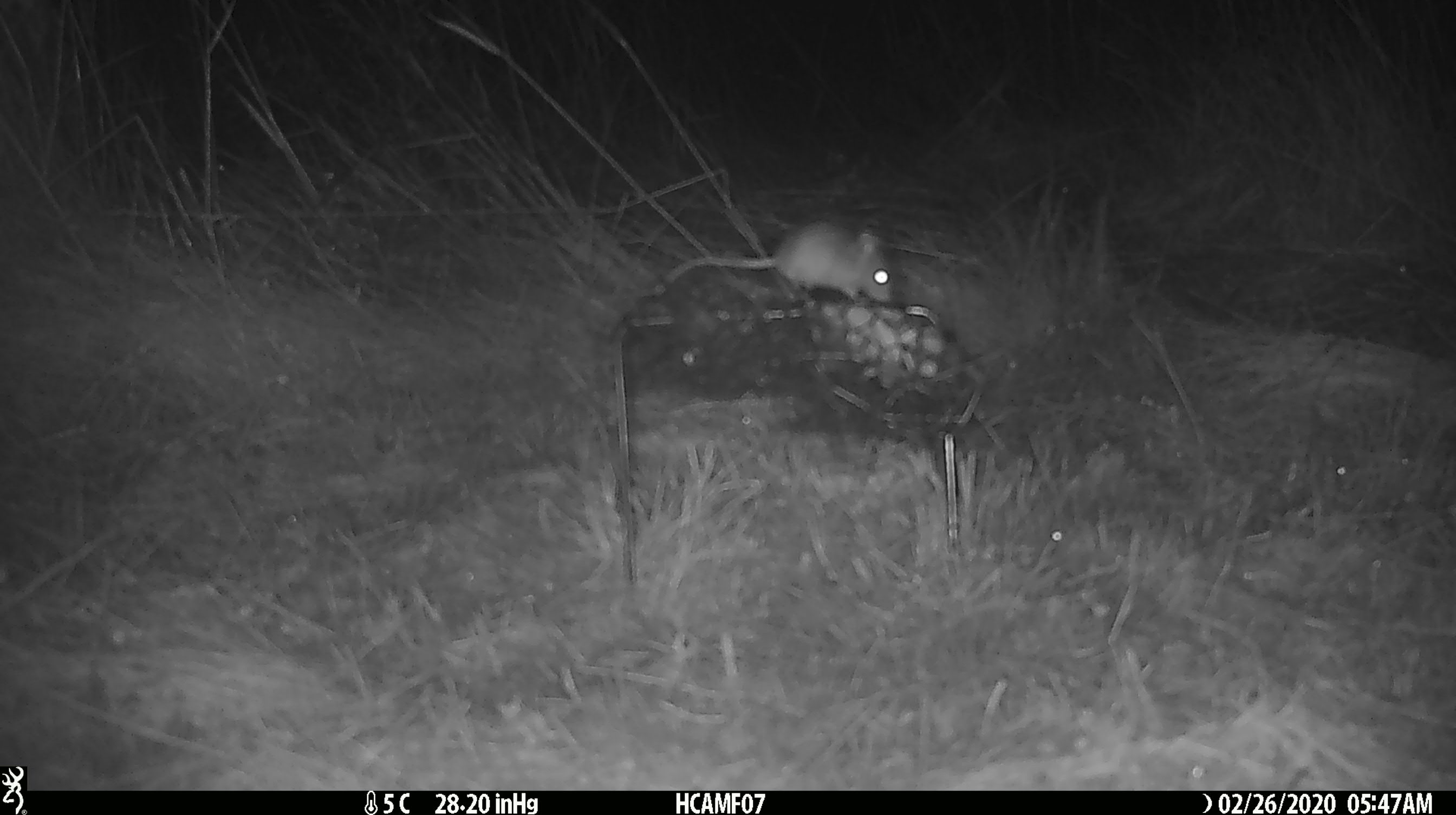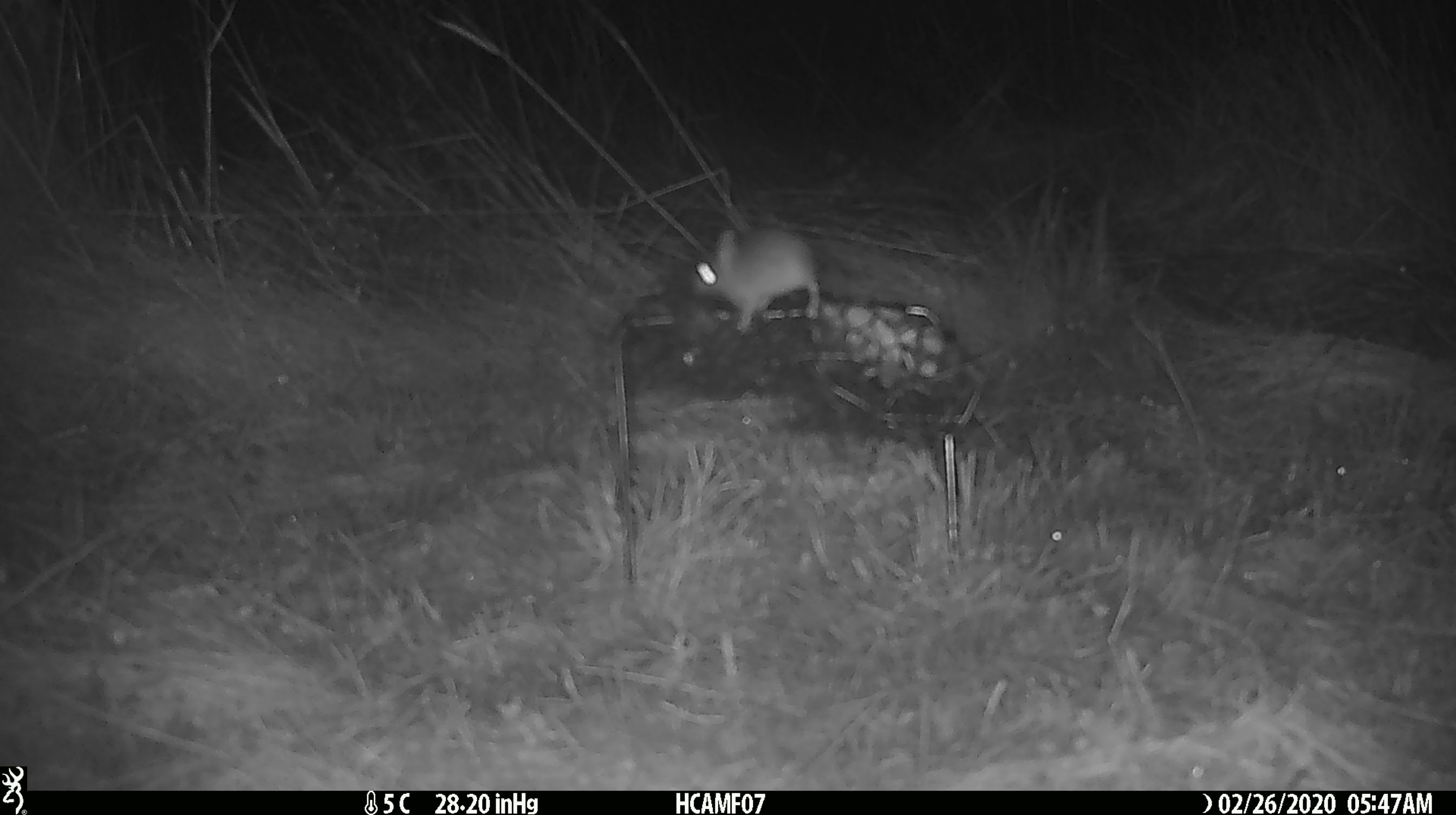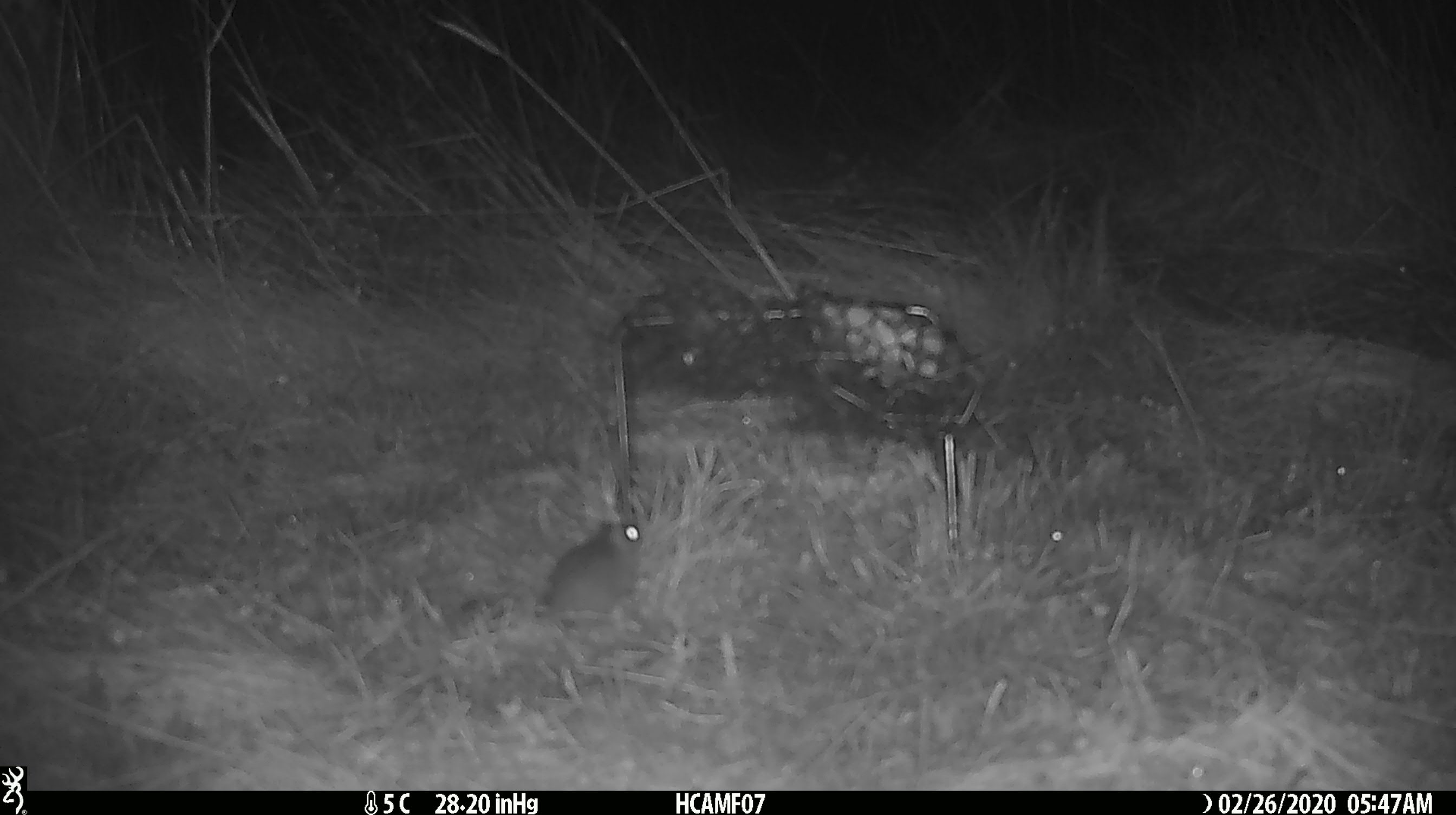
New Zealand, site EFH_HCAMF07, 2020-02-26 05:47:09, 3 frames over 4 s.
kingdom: Animalia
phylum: Chordata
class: Mammalia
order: Rodentia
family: Muridae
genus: Mus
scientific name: Mus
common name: mouse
Mouse (Mus).